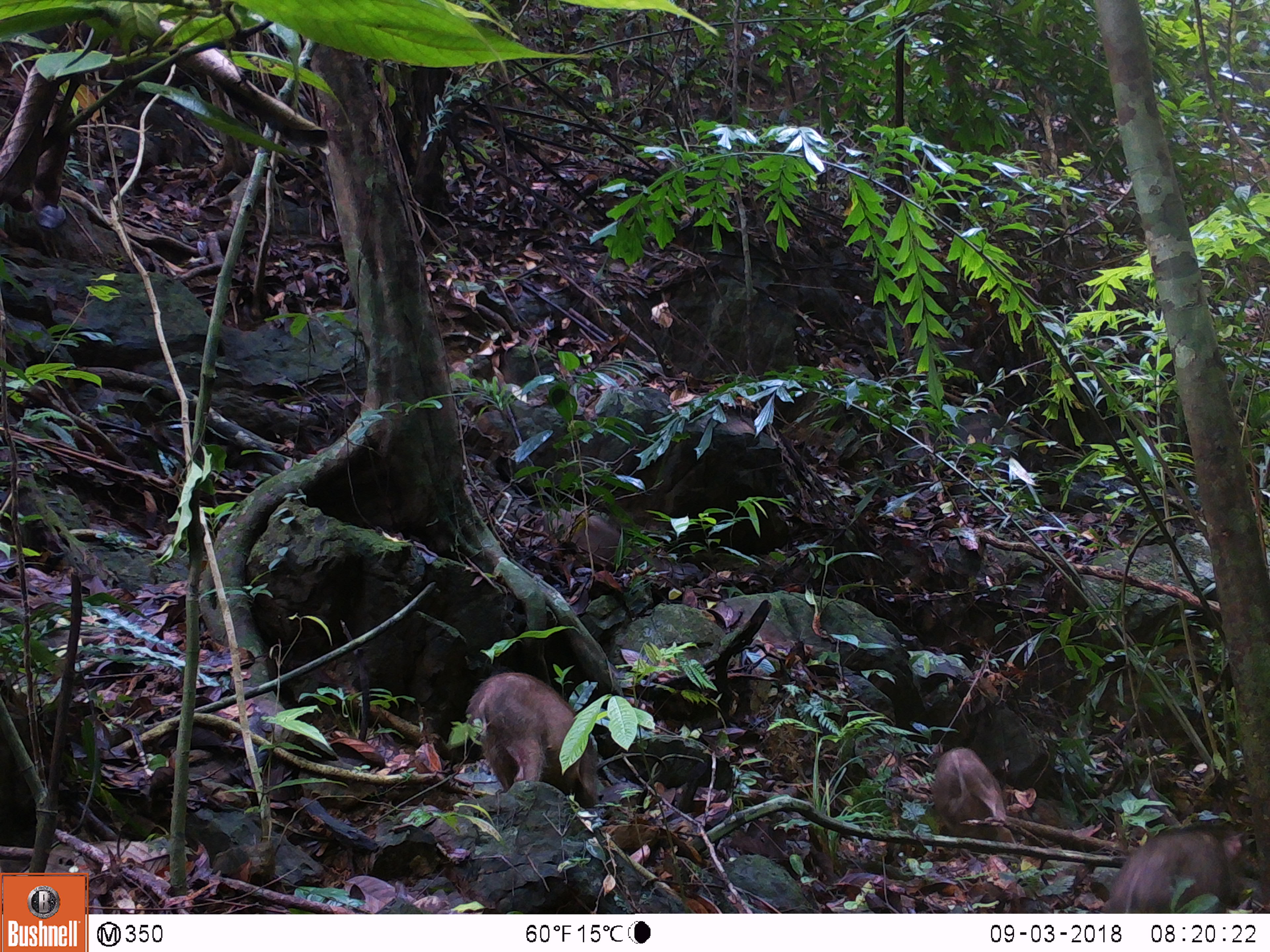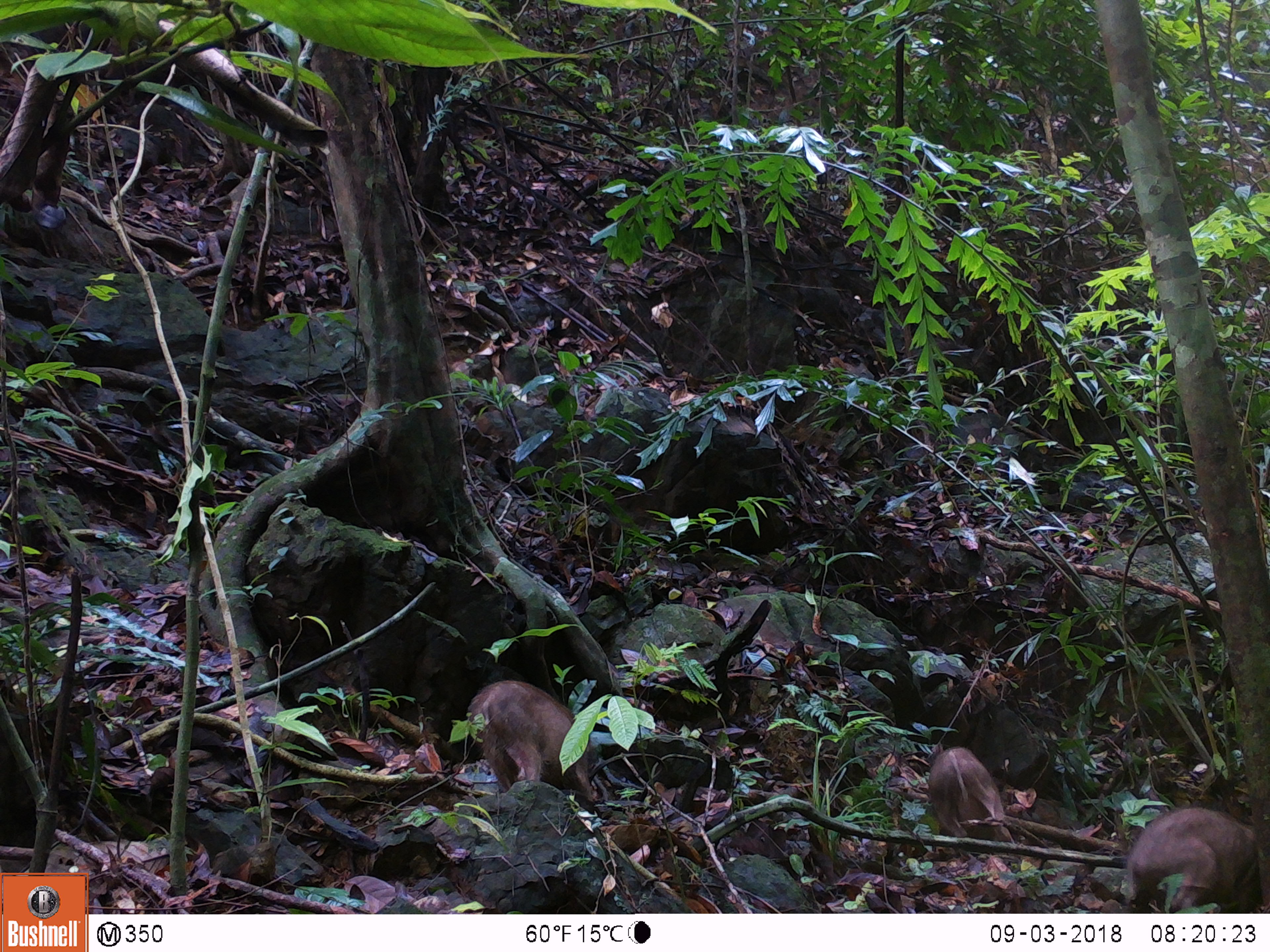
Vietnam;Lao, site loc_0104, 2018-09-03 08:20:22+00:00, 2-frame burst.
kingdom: Animalia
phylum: Chordata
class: Mammalia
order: Artiodactyla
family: Suidae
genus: Sus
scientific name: Sus scrofa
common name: eurasian wild pig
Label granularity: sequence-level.